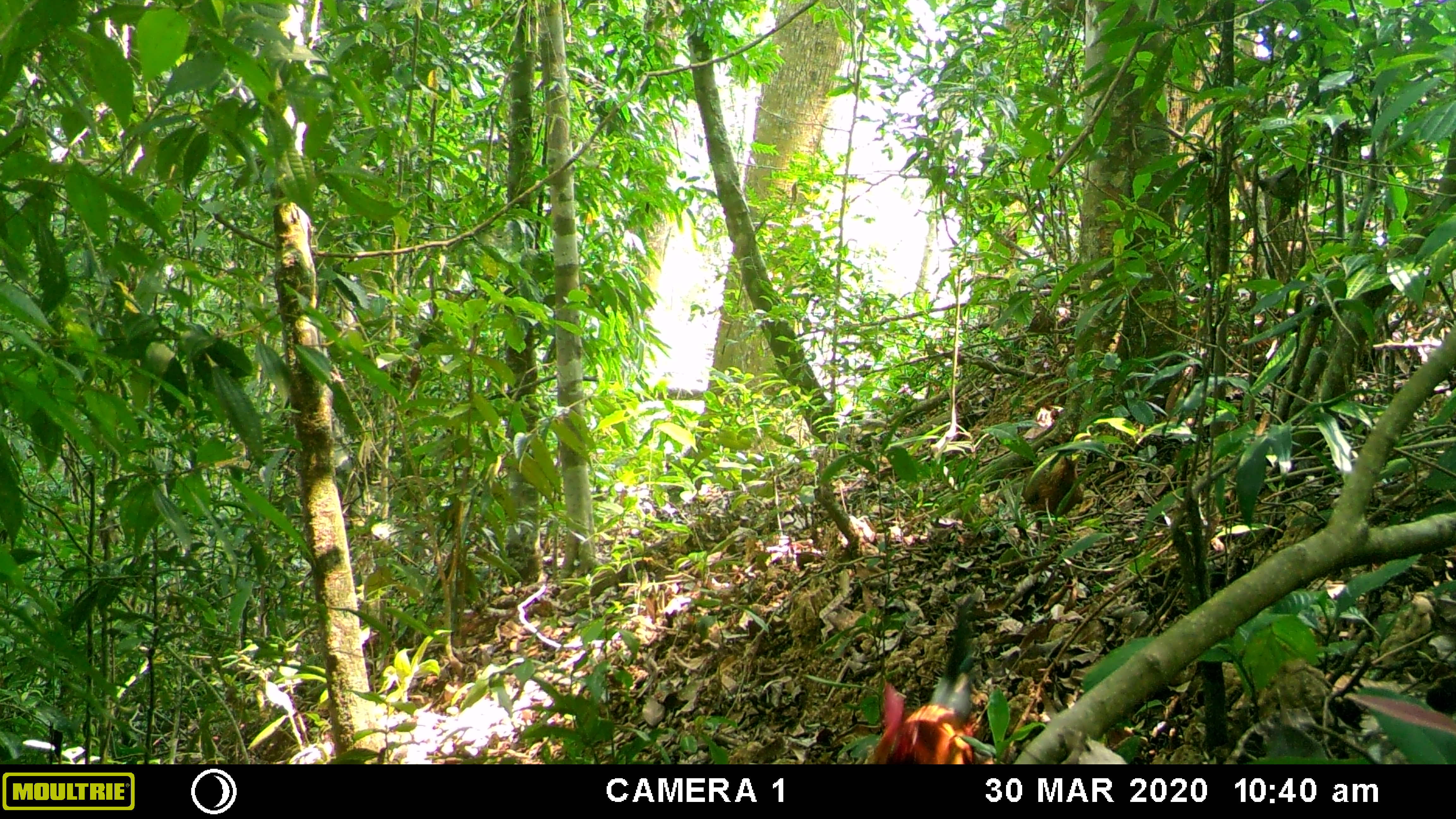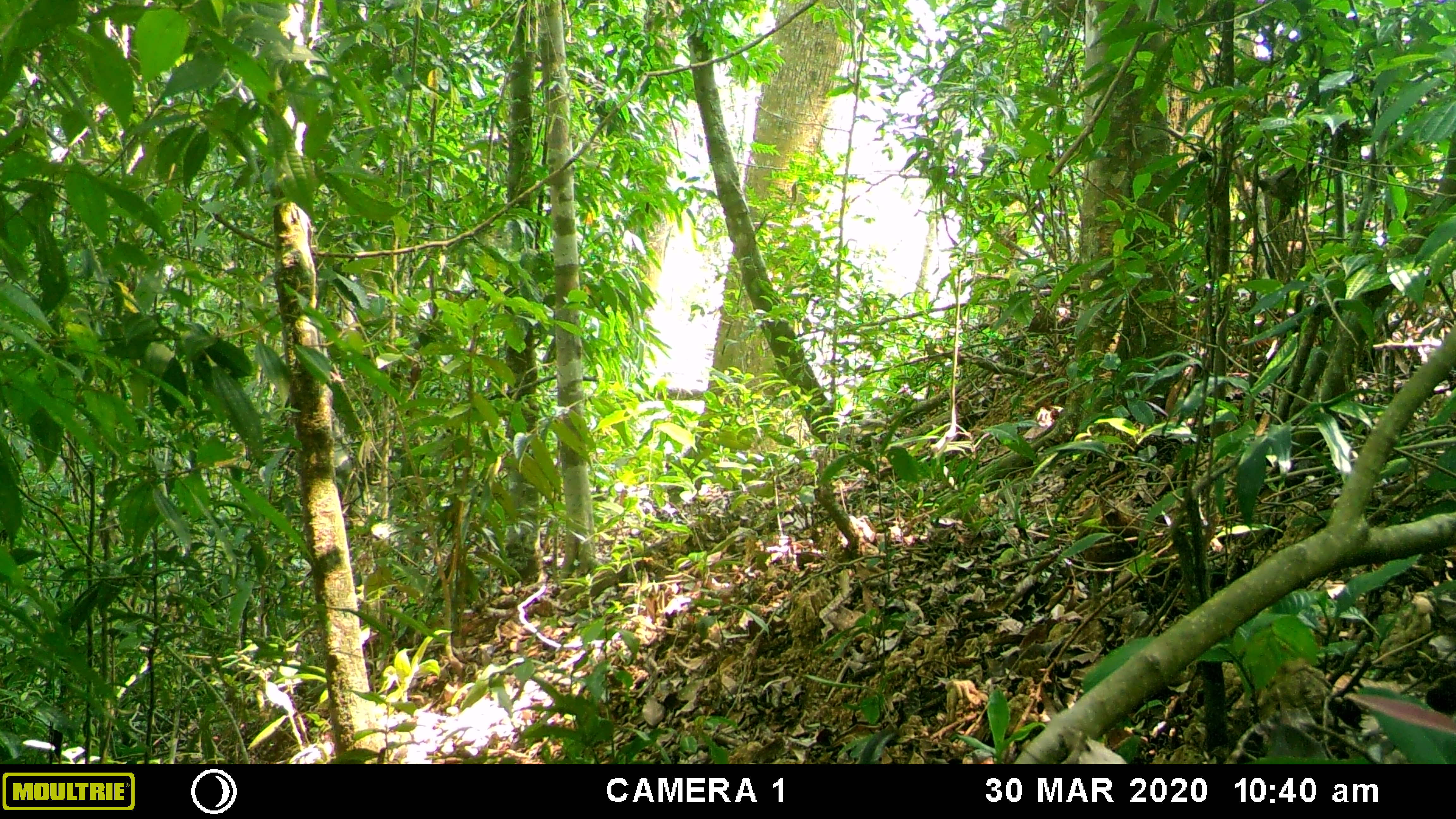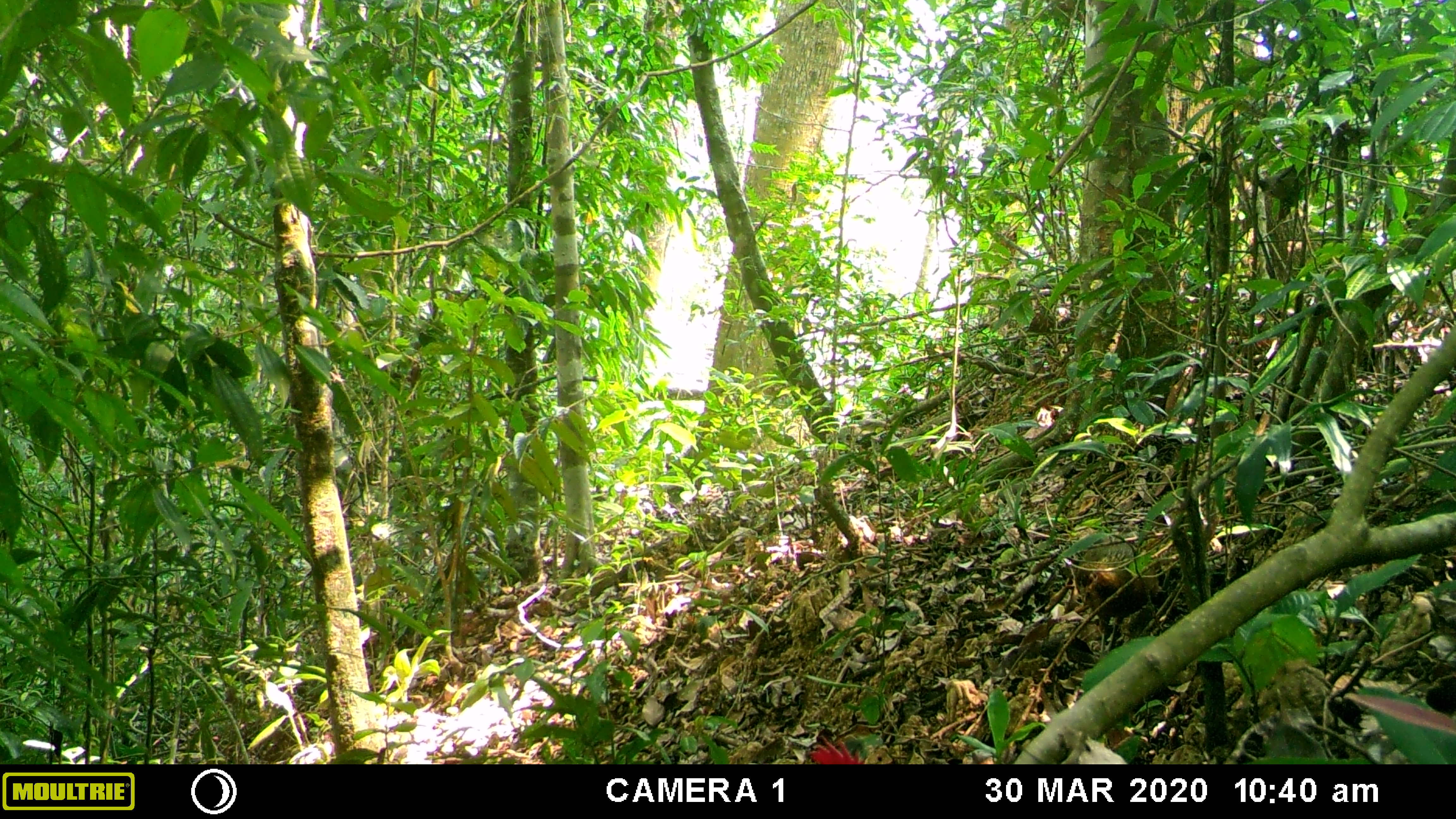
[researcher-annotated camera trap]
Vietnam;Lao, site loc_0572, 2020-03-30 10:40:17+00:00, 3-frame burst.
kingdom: Animalia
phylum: Chordata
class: Aves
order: Galliformes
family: Phasianidae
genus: Gallus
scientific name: Gallus gallus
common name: red junglefowl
Red junglefowl (Gallus gallus). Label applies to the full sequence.